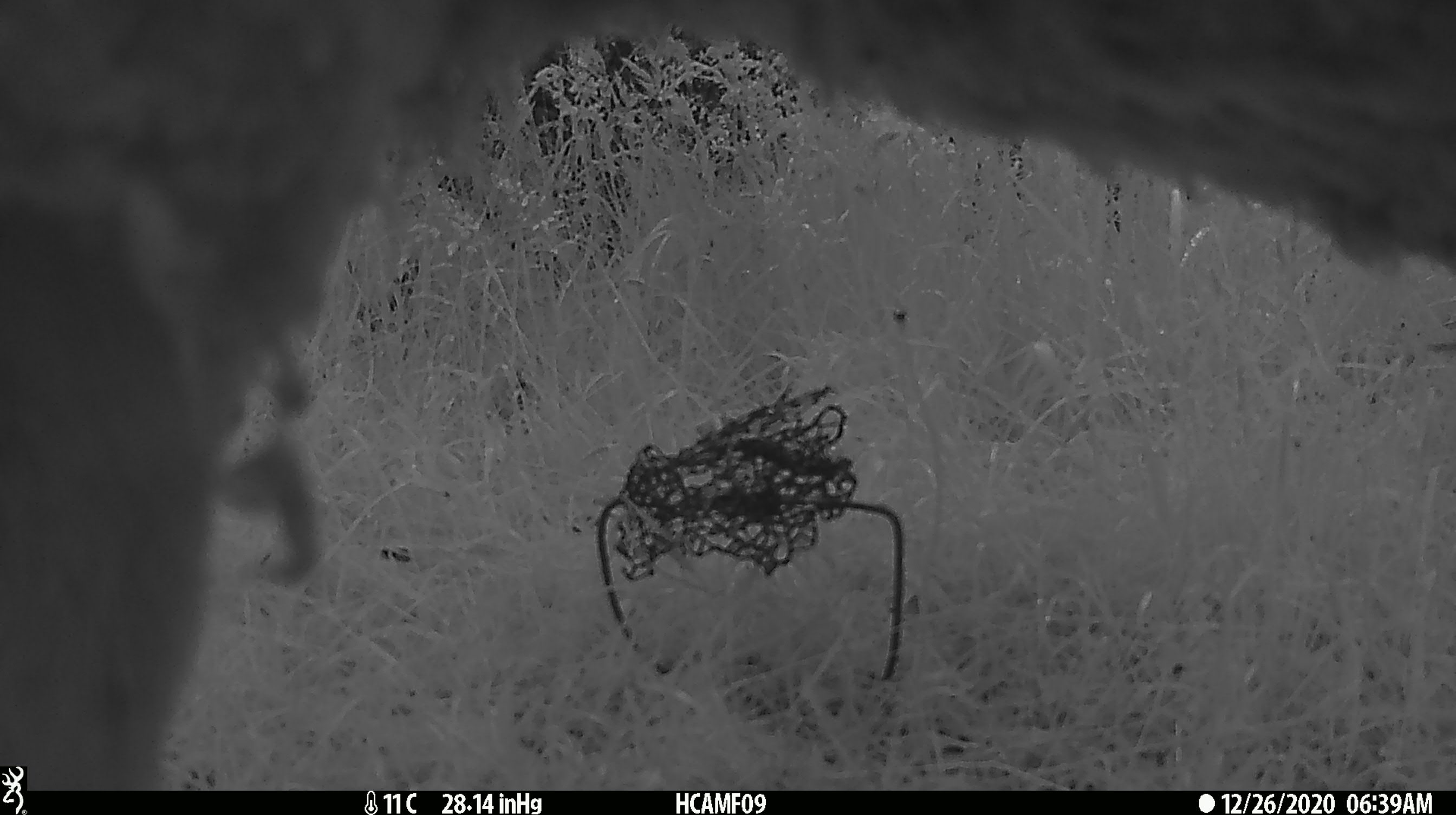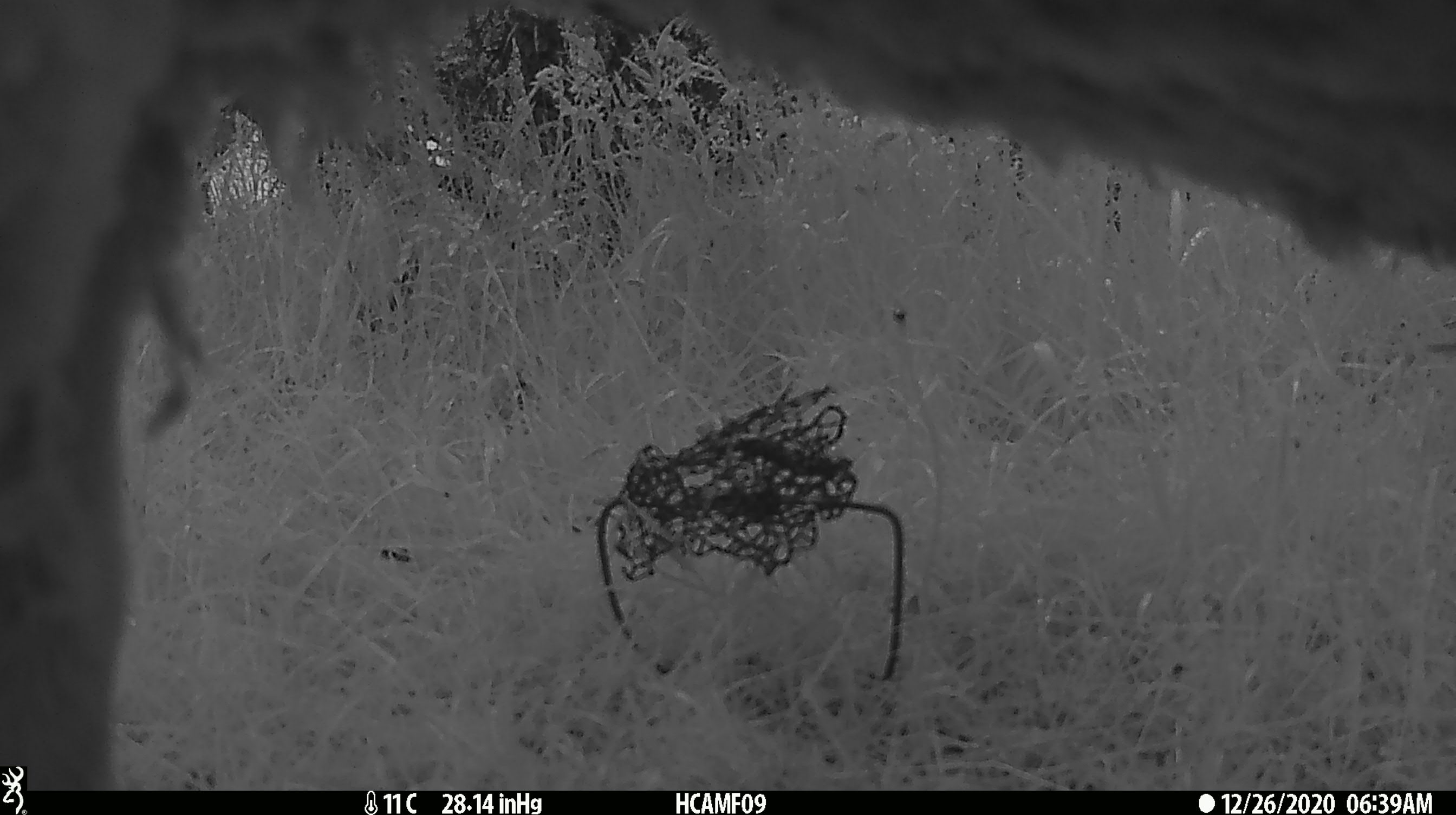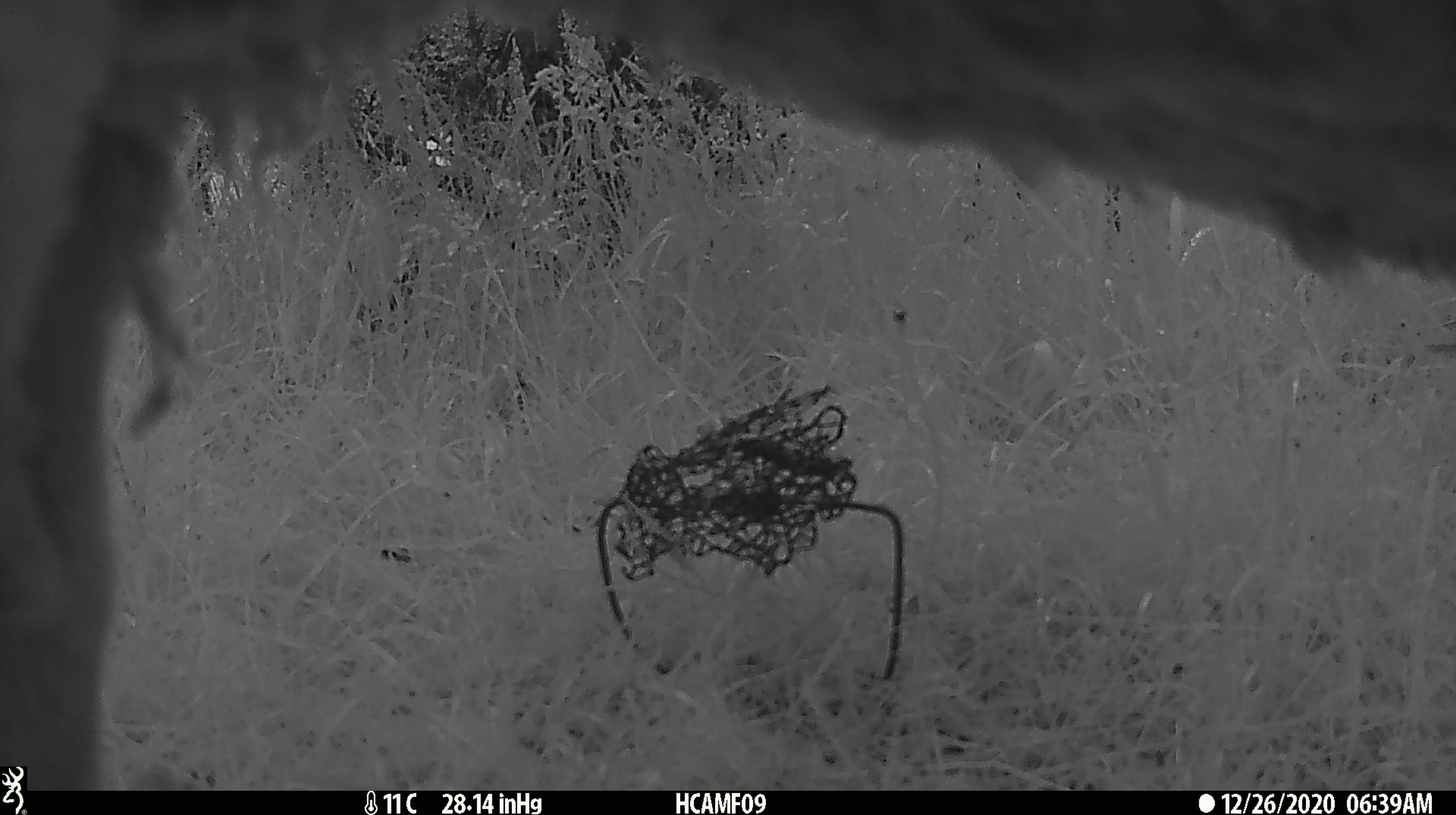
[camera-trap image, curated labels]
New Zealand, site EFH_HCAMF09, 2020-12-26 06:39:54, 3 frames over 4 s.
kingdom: Animalia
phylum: Chordata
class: Mammalia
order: Artiodactyla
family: Bovidae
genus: Ovis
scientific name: Ovis aries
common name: domestic sheep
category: sheep